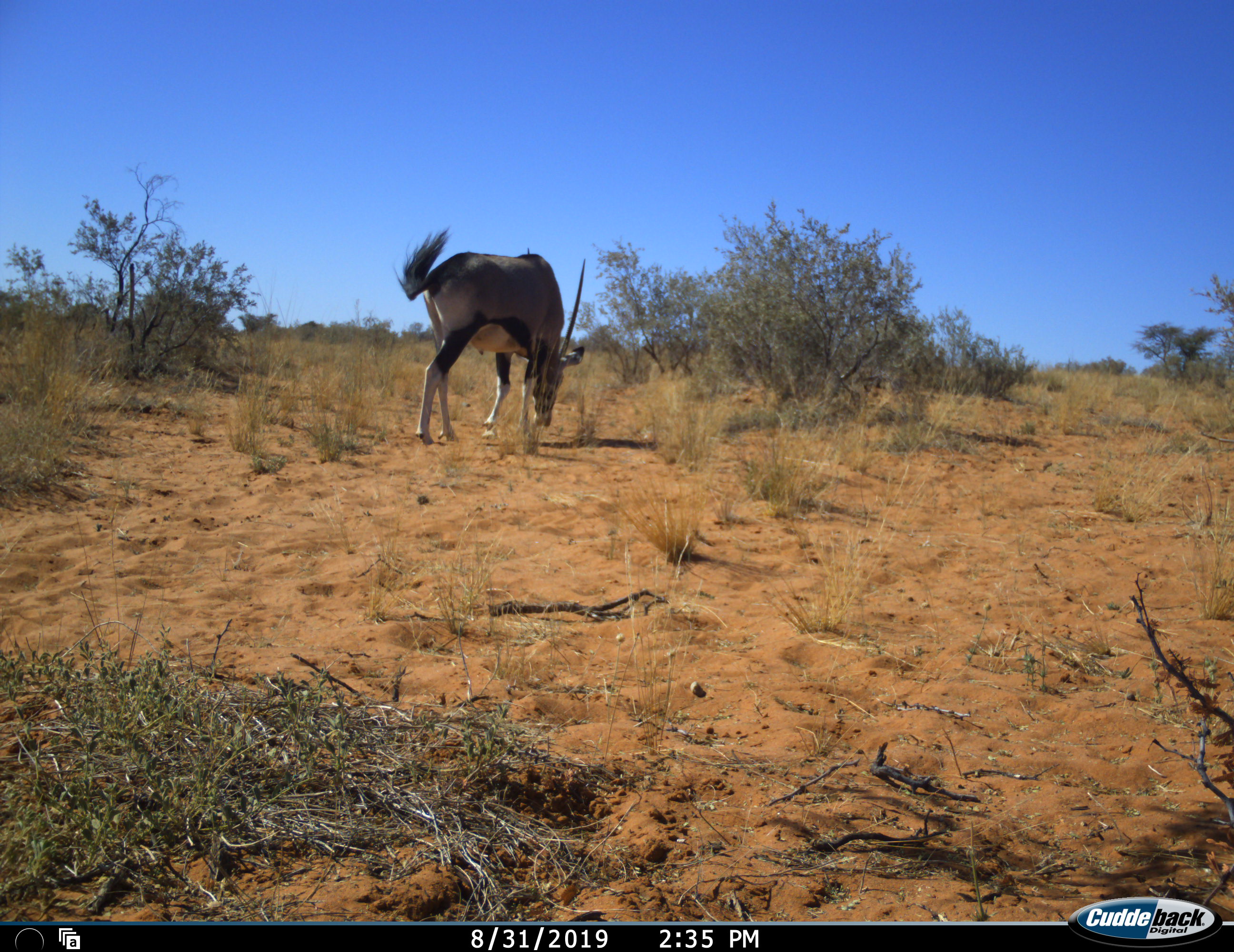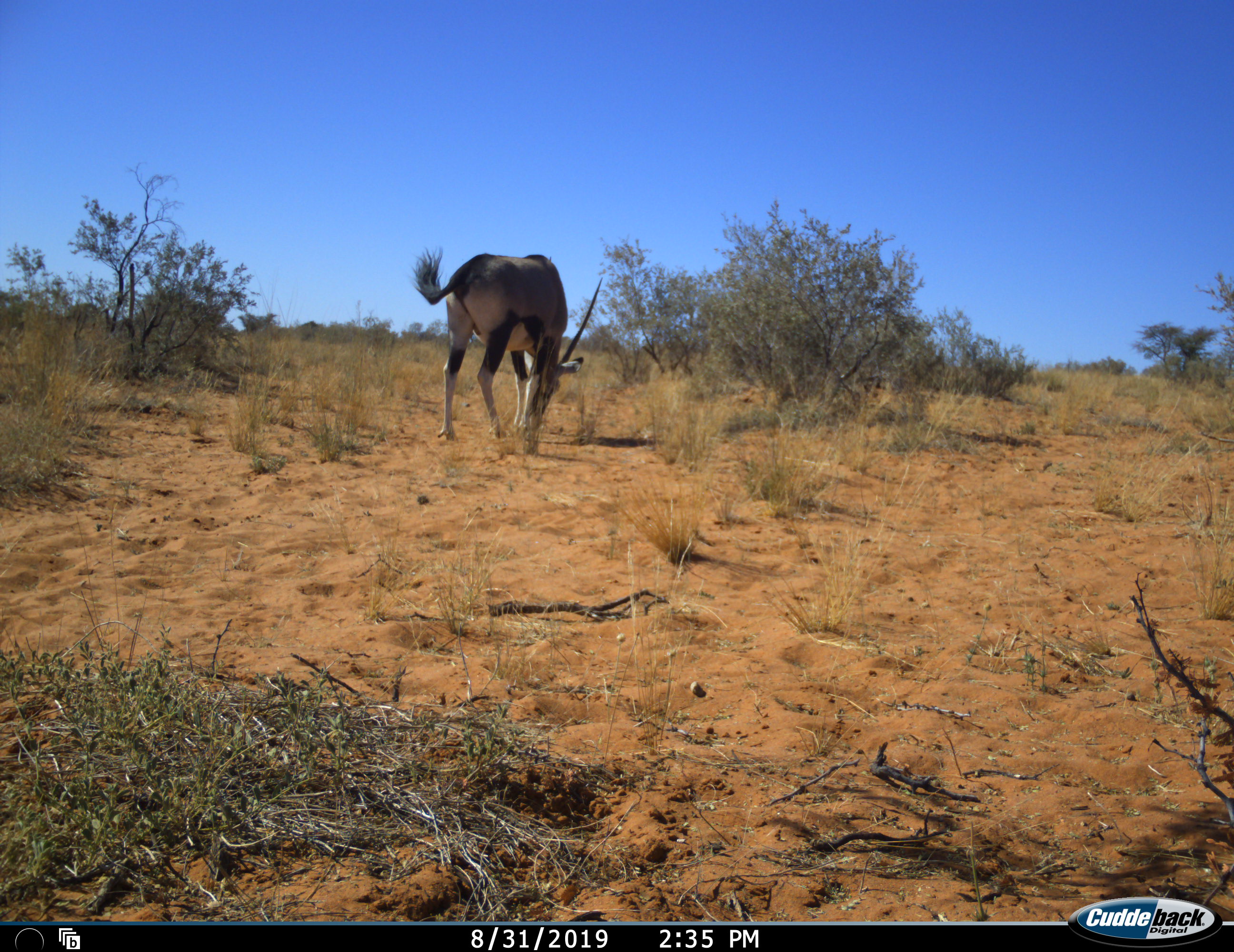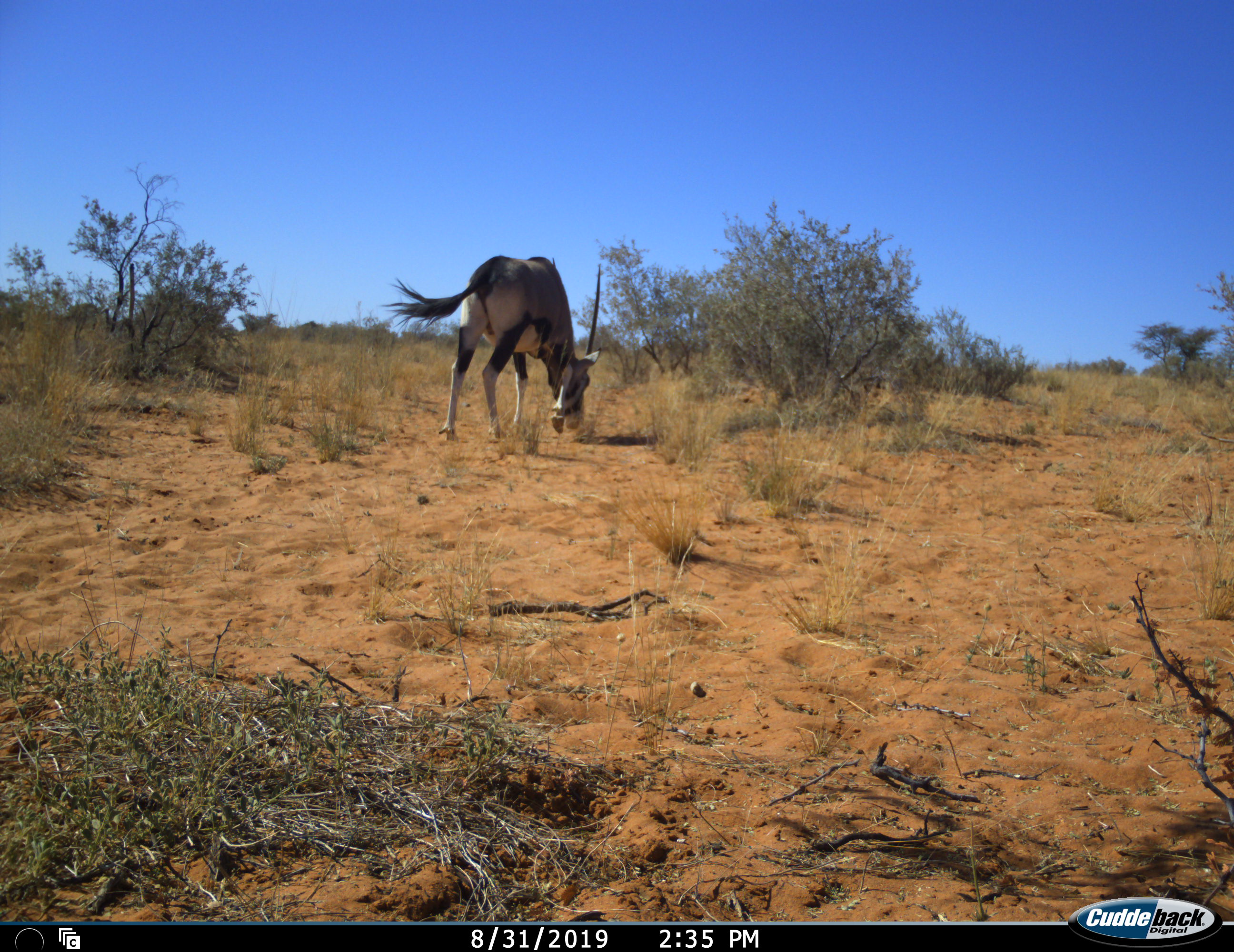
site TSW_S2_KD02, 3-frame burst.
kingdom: Animalia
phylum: Chordata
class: Mammalia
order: Artiodactyla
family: Bovidae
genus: Oryx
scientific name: Oryx gazella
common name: gemsbok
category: oryx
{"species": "oryx (gemsbok) (Oryx gazella)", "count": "1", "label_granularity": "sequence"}